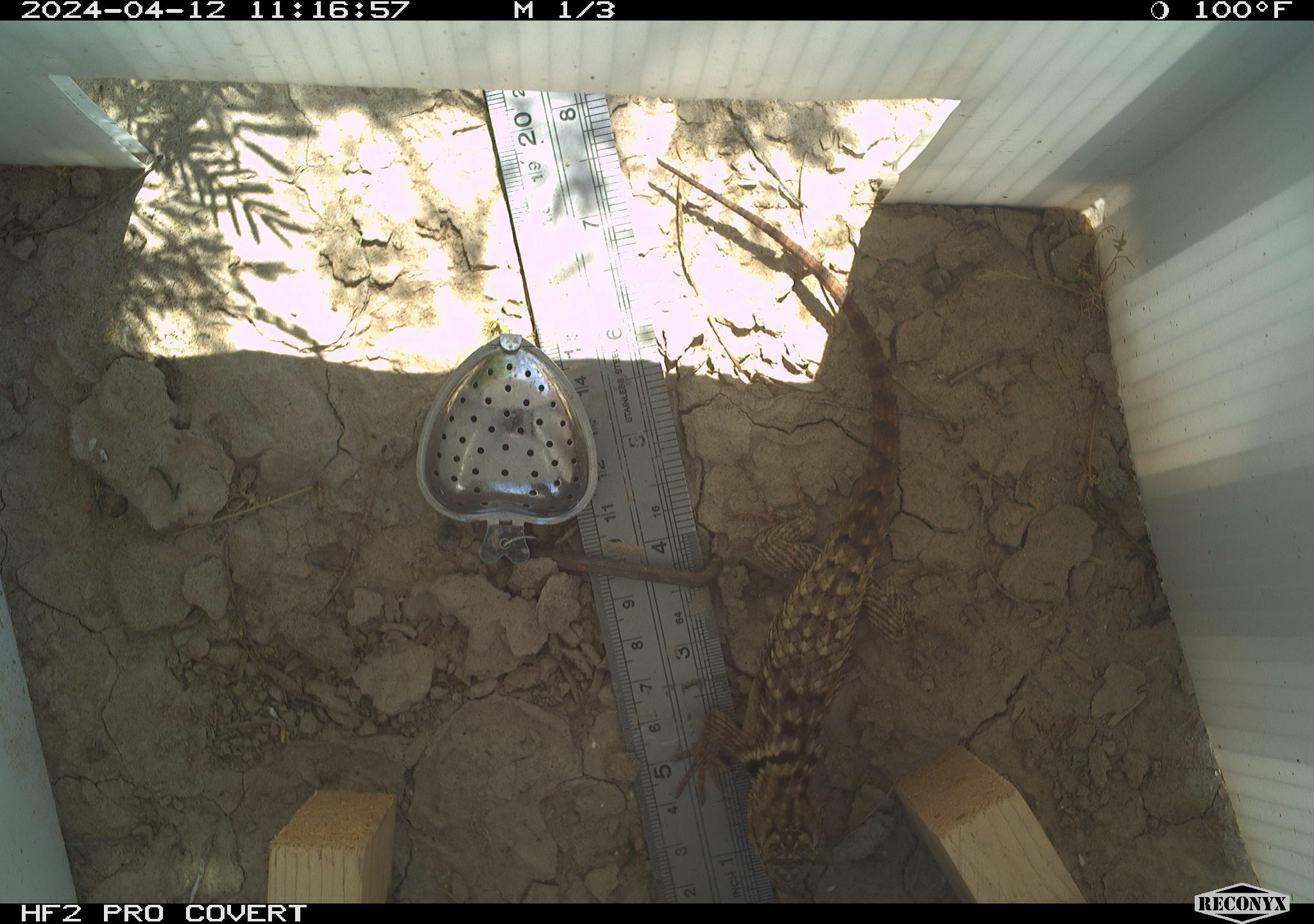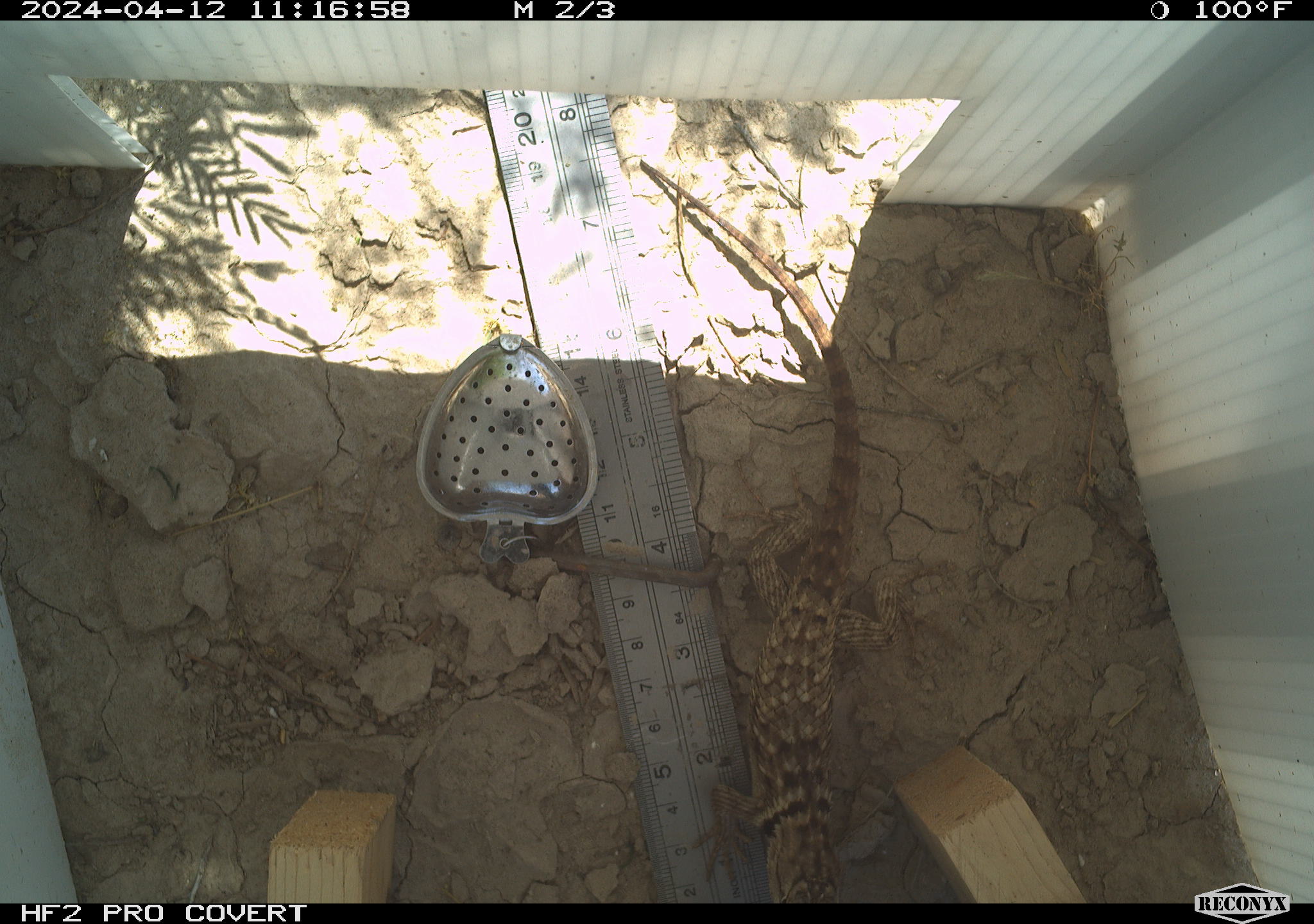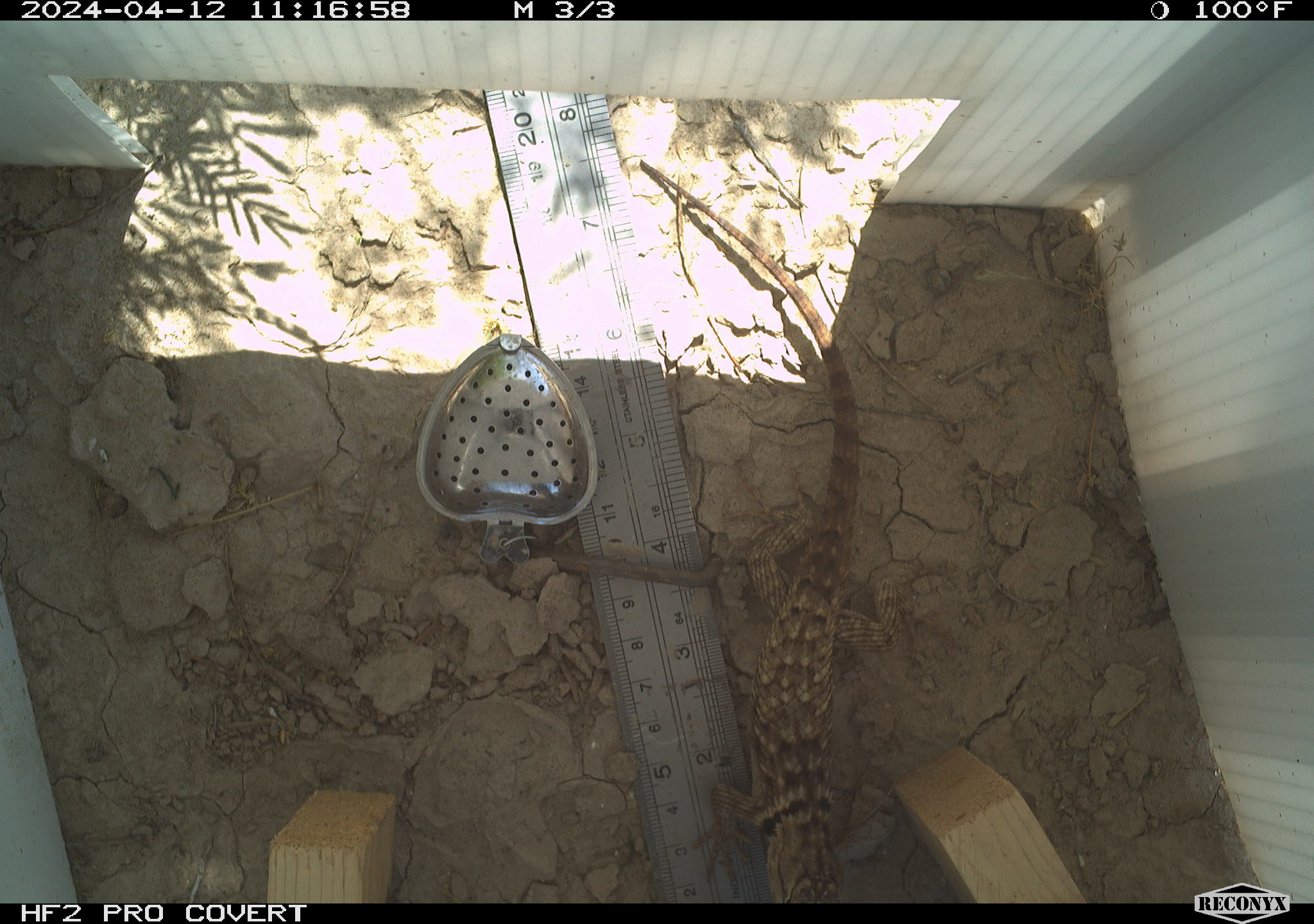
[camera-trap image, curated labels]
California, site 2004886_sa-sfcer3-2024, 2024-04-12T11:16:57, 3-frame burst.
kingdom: Animalia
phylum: Chordata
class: Reptilia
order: Squamata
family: Phrynosomatidae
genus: Sceloporus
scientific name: Sceloporus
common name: spiny lizards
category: sceloporus species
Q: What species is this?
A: Sceloporus species (spiny lizards) (Sceloporus).